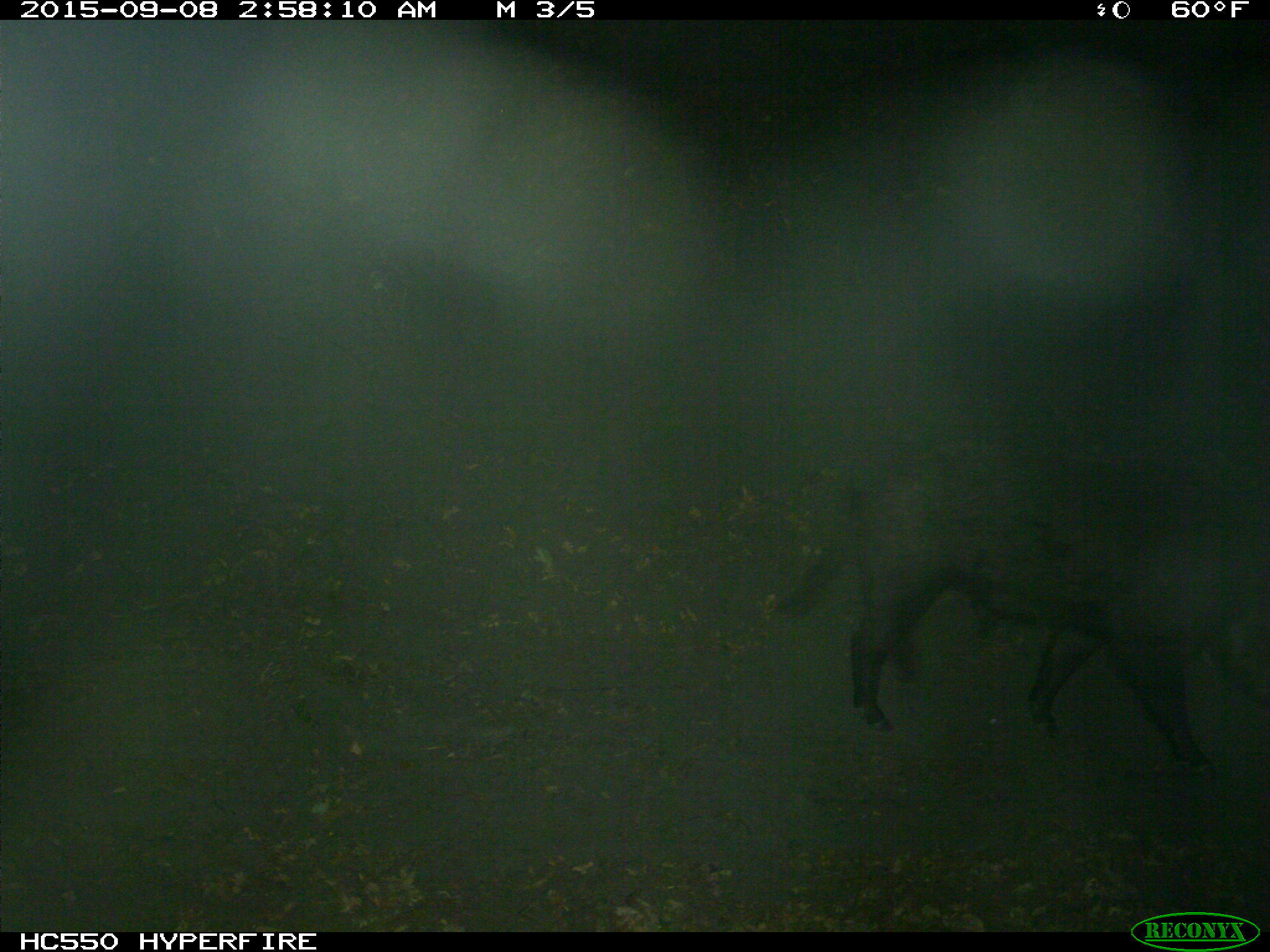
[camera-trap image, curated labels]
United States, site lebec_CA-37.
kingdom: Animalia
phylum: Chordata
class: Mammalia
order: Artiodactyla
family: Suidae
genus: Sus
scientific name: Sus scrofa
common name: wild boar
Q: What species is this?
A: Sus scrofa (wild boar).